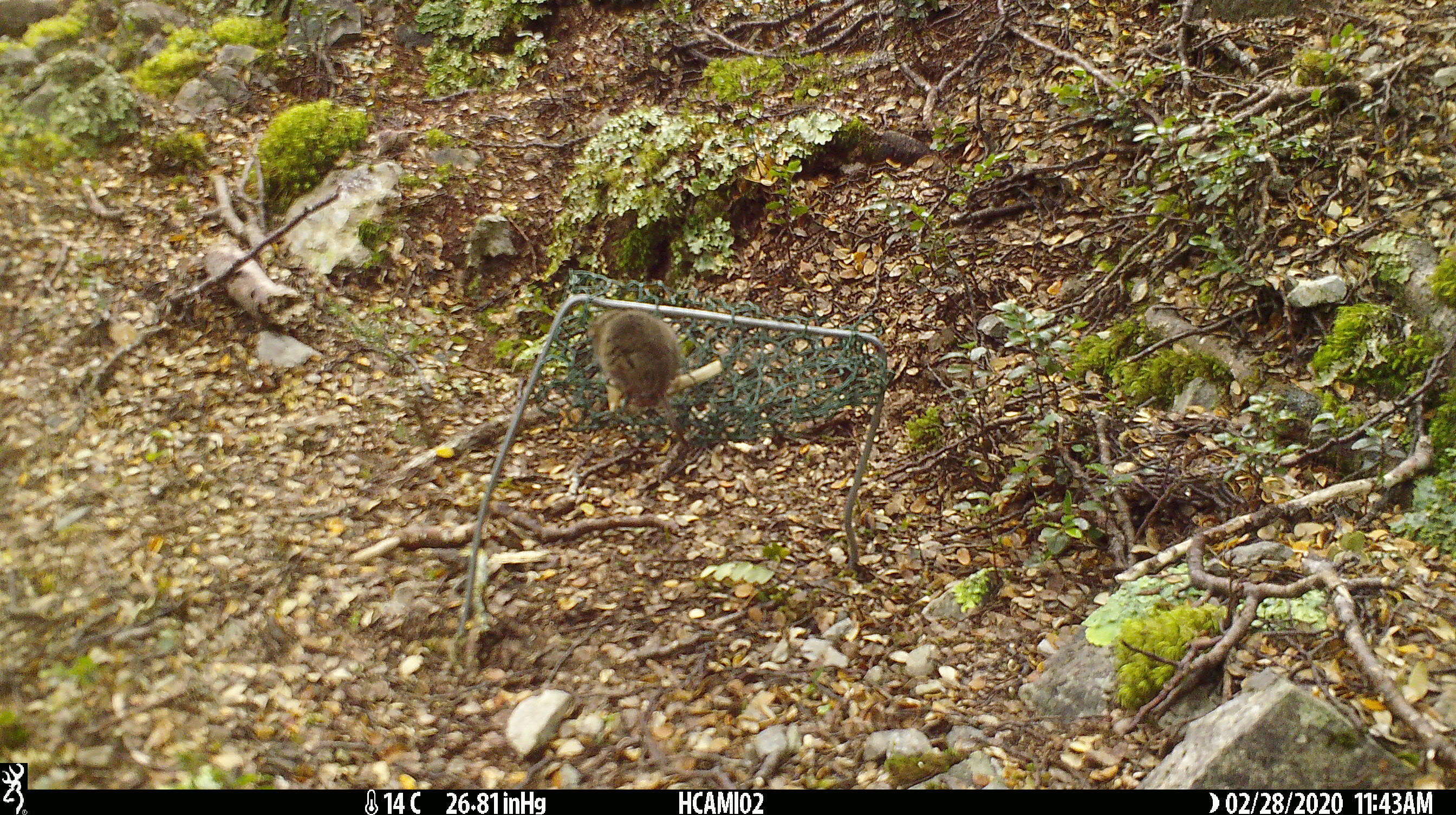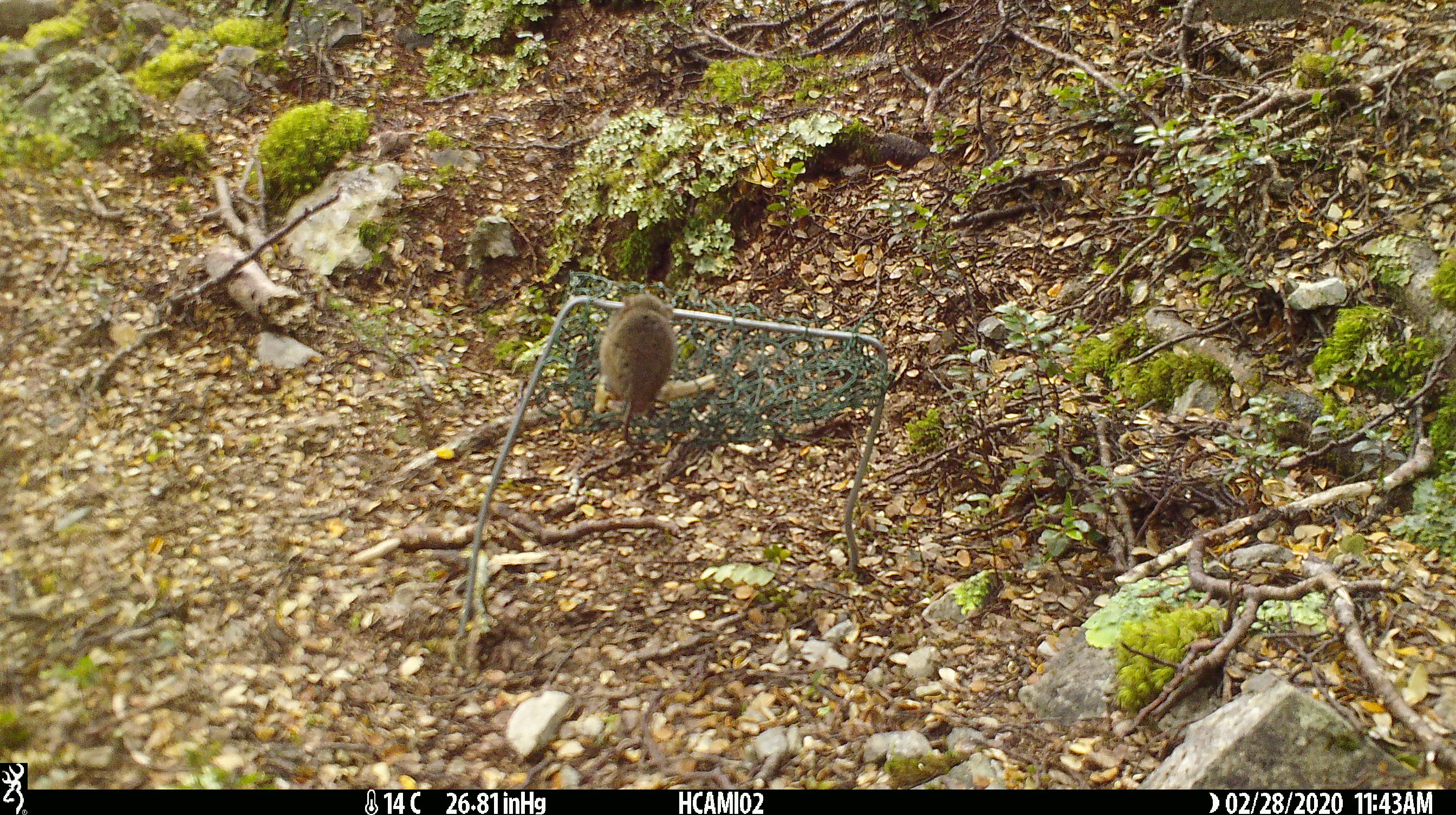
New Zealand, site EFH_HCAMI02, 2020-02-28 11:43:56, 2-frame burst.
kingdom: Animalia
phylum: Chordata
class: Mammalia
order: Rodentia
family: Muridae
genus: Mus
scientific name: Mus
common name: mouse